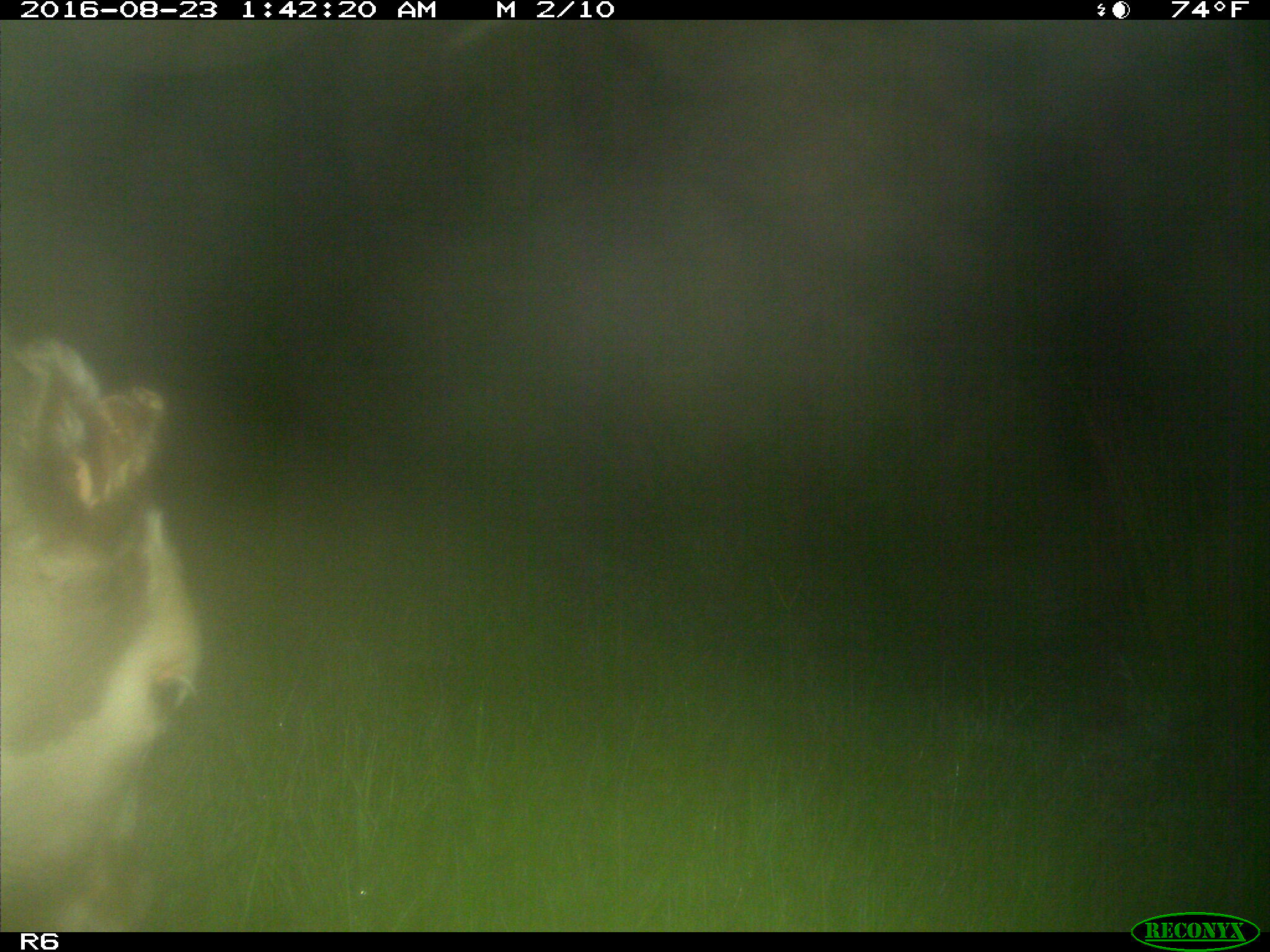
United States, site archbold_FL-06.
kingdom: Animalia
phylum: Chordata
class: Mammalia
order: Artiodactyla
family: Bovidae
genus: Bos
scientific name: Bos taurus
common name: domestic cow